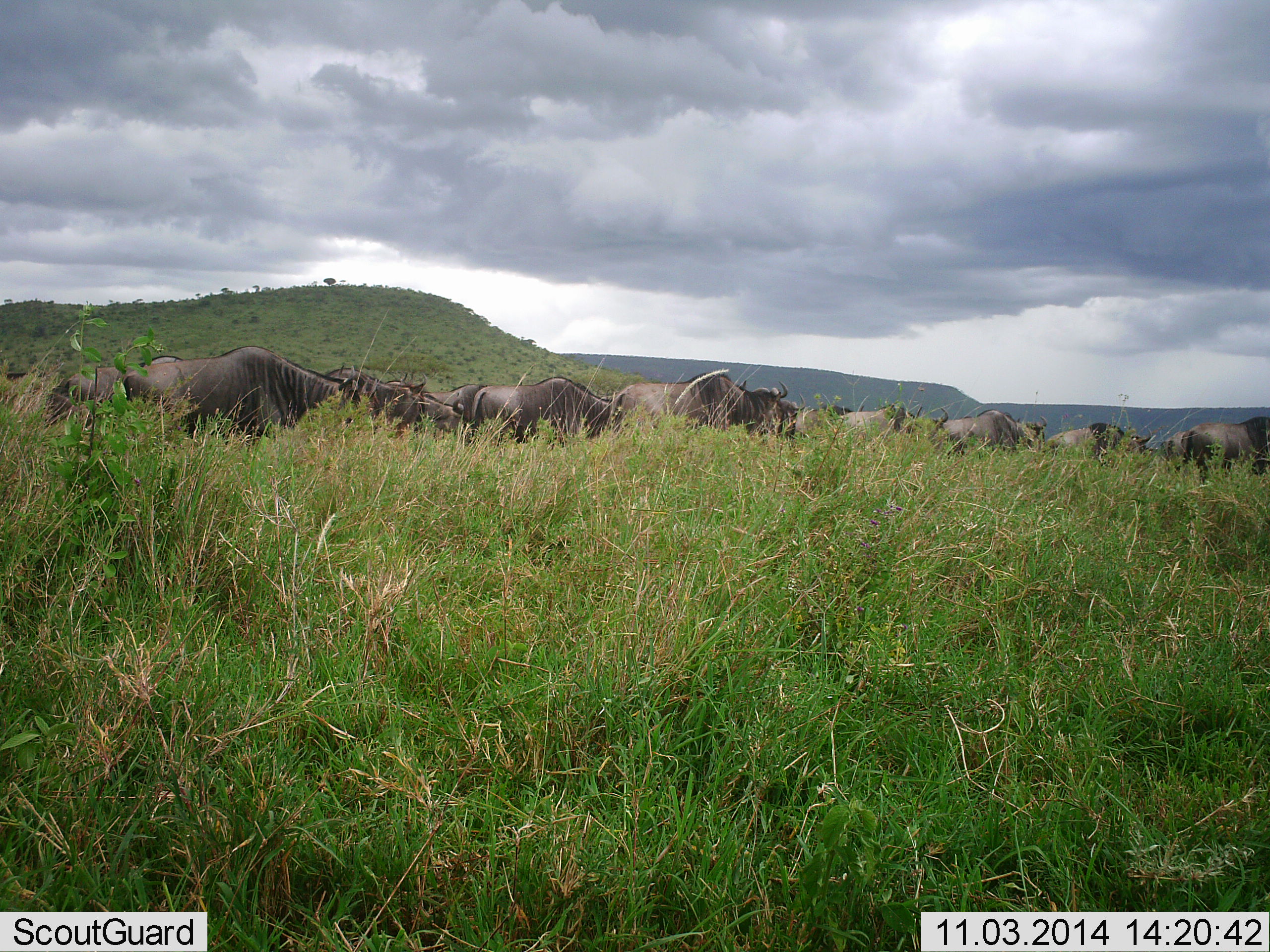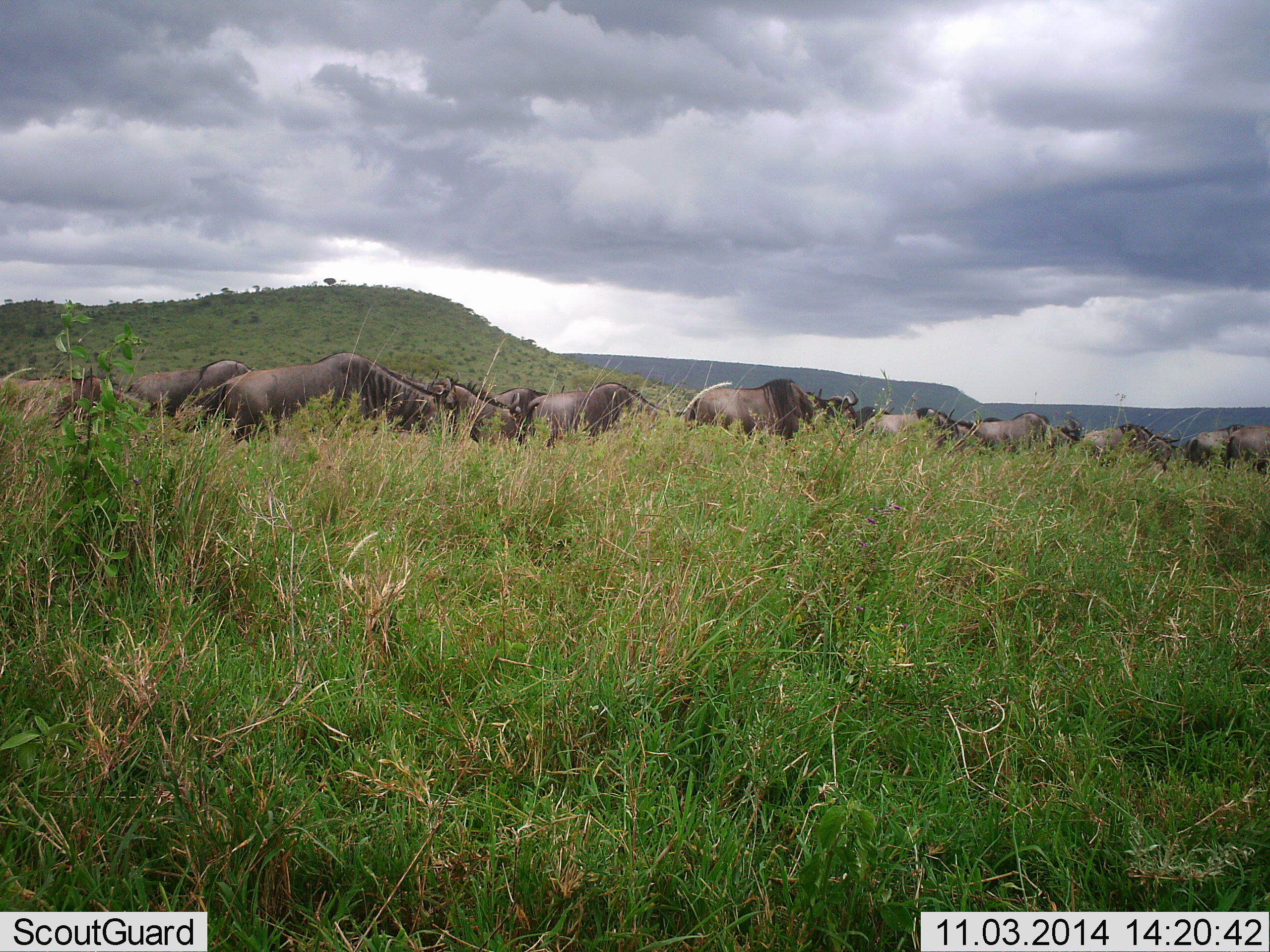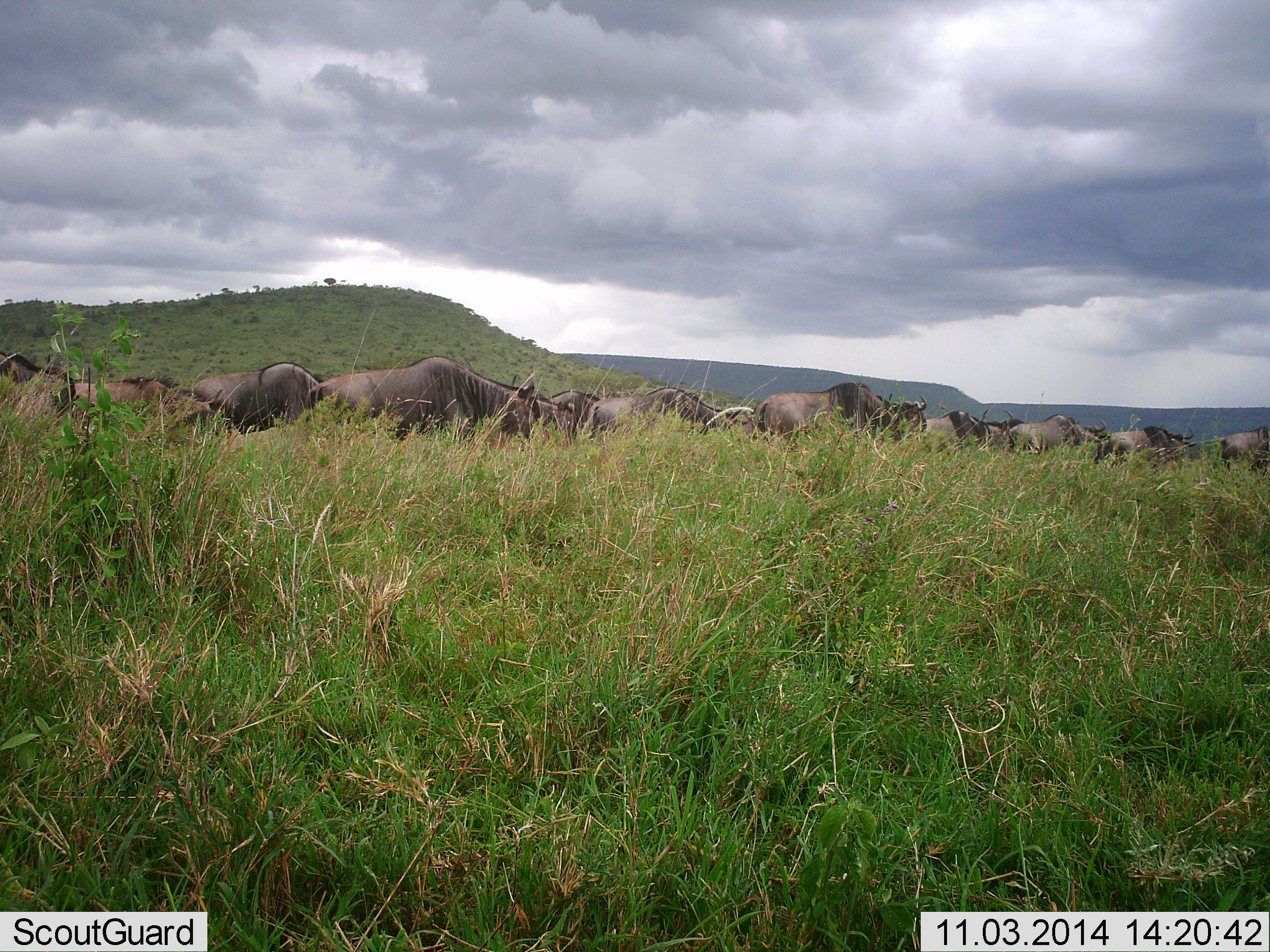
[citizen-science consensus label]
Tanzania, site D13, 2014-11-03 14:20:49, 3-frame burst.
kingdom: Animalia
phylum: Chordata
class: Mammalia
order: Artiodactyla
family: Bovidae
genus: Connochaetes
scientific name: Connochaetes taurinus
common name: blue wildebeest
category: wildebeest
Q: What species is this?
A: Wildebeest (blue wildebeest) (Connochaetes taurinus).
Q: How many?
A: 11-50.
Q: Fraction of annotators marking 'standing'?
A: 0%.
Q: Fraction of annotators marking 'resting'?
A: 0%.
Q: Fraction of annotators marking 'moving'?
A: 70%.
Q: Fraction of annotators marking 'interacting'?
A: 0%.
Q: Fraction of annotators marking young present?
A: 0%.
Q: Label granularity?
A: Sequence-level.